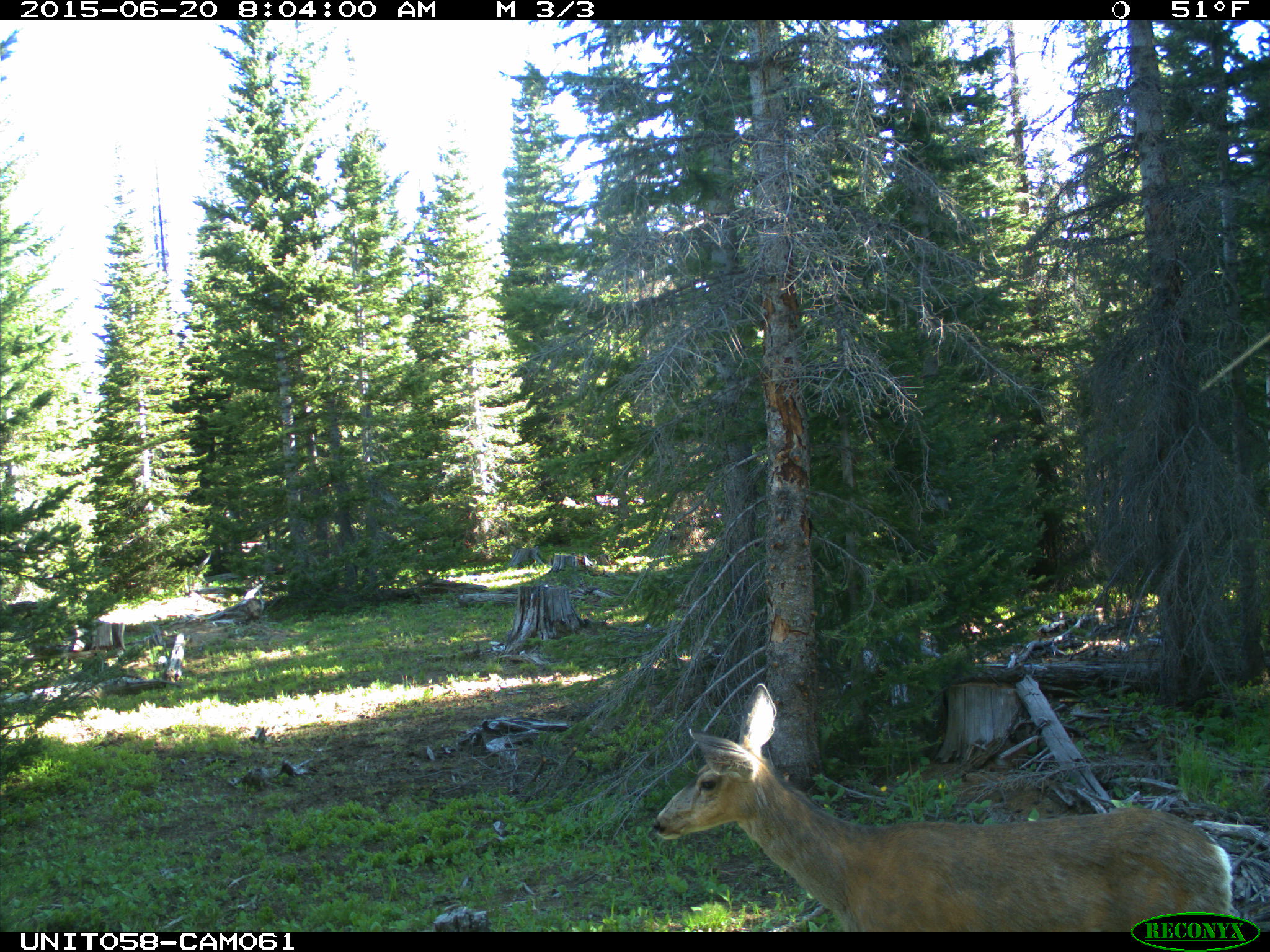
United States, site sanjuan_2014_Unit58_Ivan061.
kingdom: Animalia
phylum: Chordata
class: Mammalia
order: Artiodactyla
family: Cervidae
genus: Odocoileus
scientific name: Odocoileus hemionus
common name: mule deer